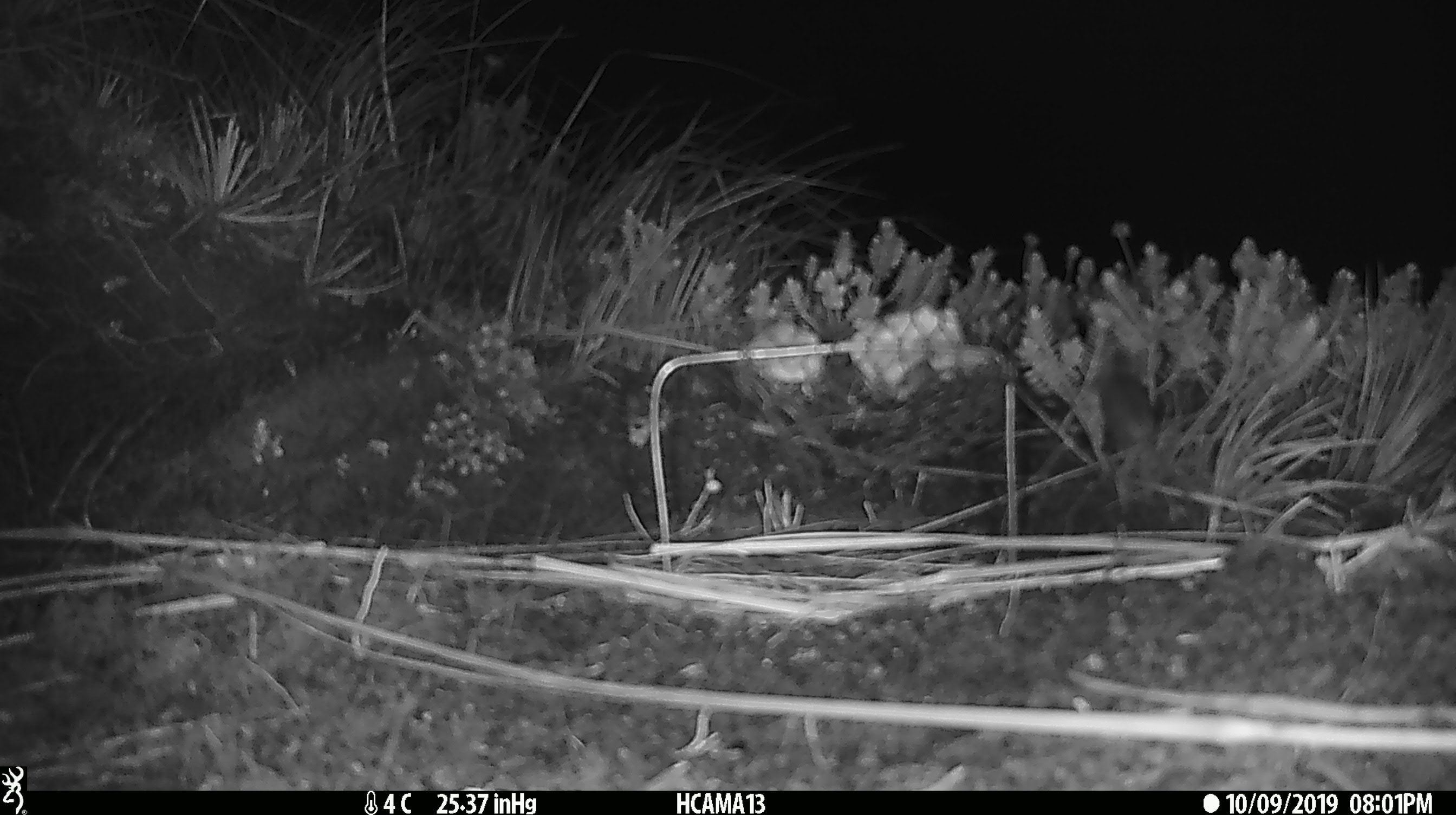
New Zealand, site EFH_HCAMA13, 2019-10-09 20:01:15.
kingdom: Animalia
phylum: Chordata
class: Mammalia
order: Rodentia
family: Muridae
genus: Mus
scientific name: Mus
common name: mouse